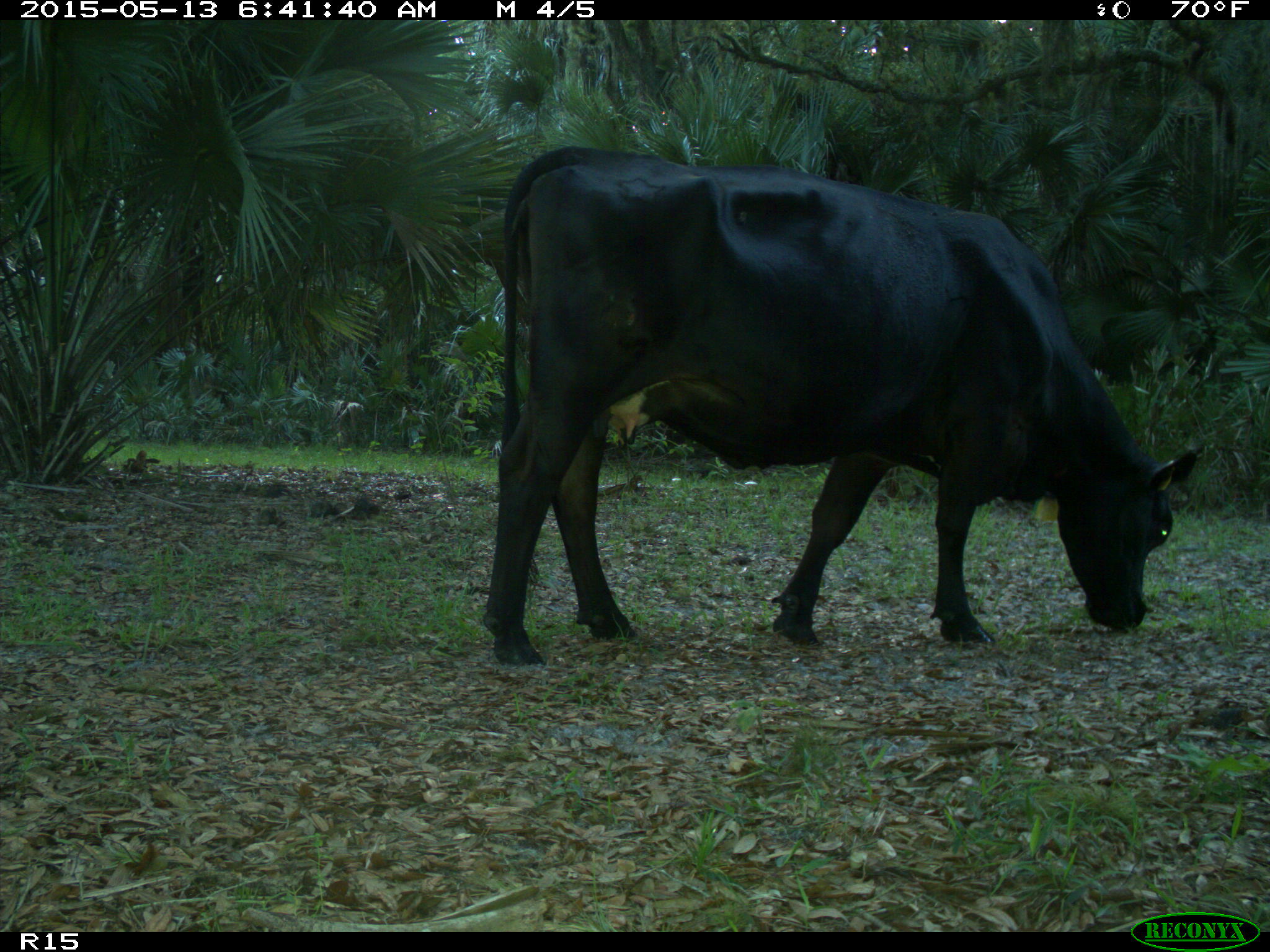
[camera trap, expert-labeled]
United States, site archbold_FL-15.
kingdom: Animalia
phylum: Chordata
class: Mammalia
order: Artiodactyla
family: Bovidae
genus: Bos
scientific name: Bos taurus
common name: domestic cow